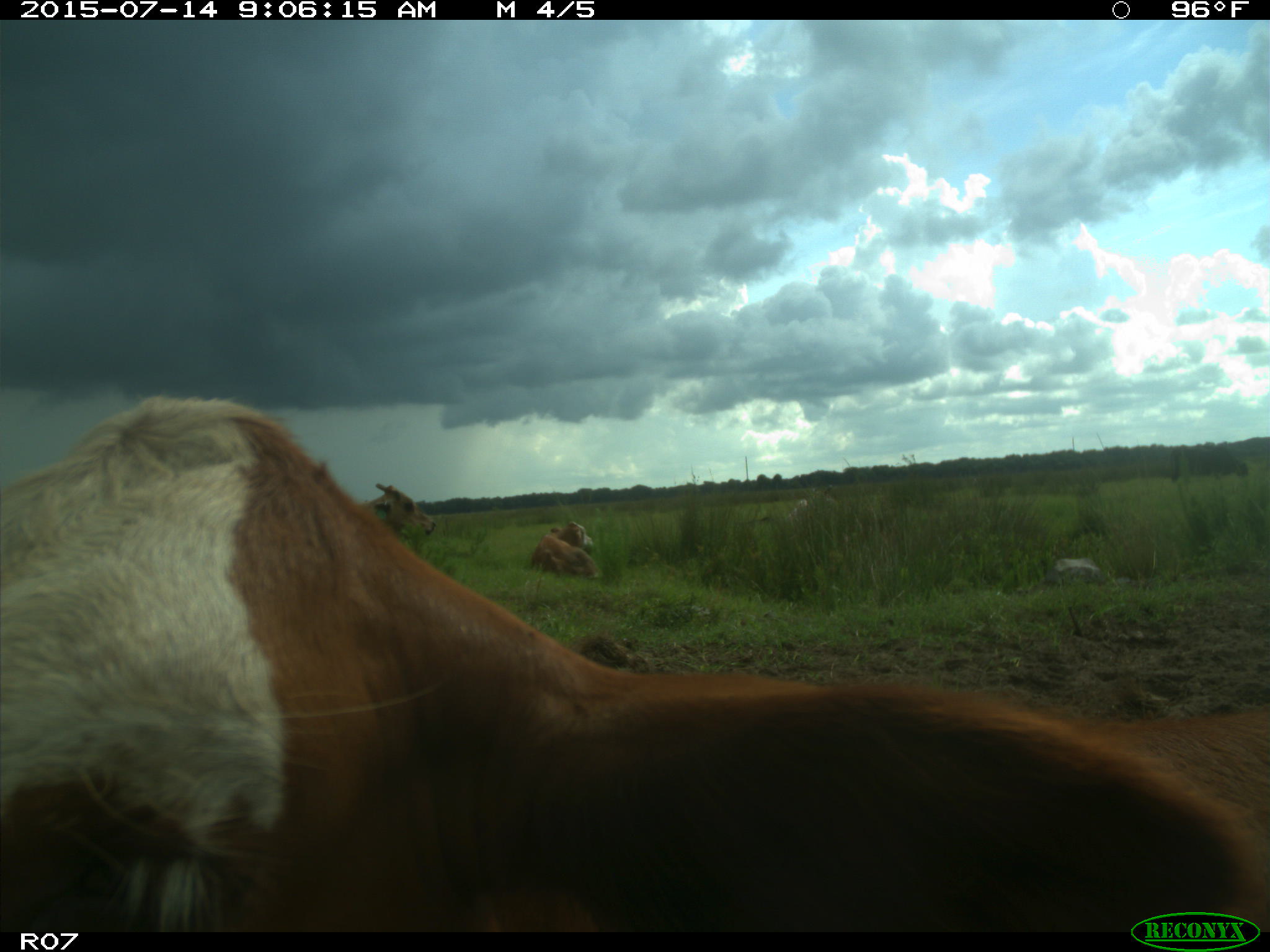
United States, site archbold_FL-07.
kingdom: Animalia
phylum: Chordata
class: Mammalia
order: Artiodactyla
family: Bovidae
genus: Bos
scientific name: Bos taurus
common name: domestic cow